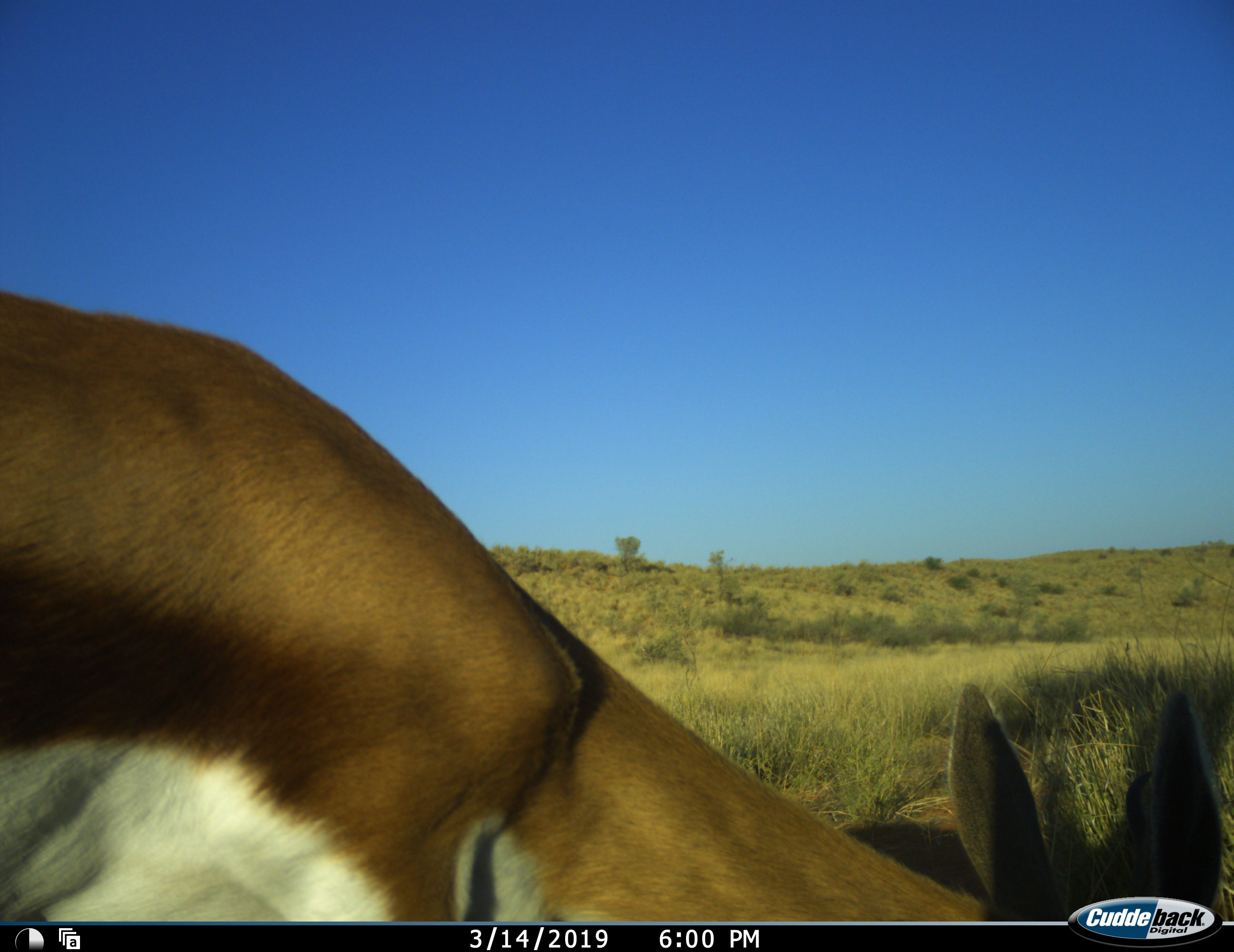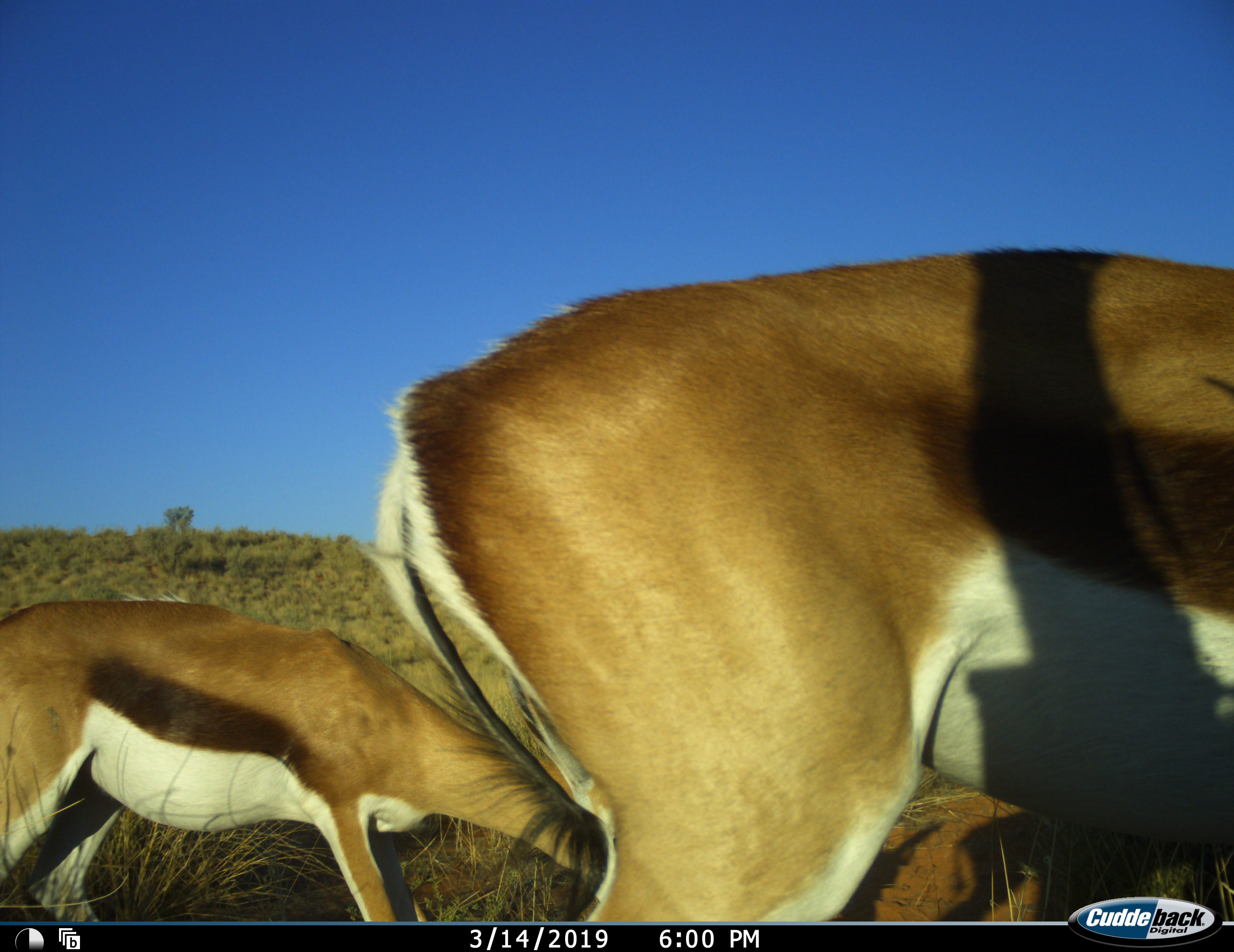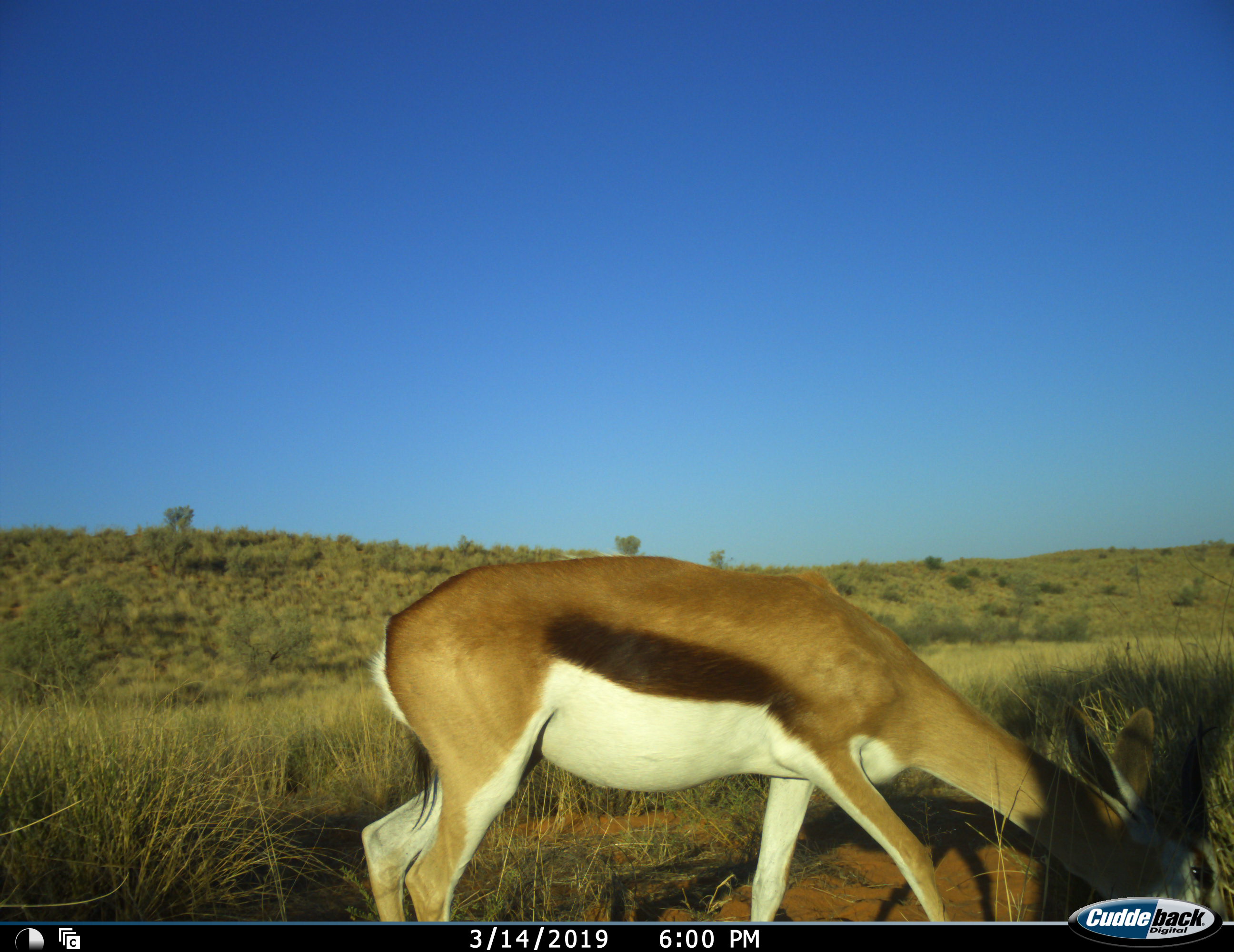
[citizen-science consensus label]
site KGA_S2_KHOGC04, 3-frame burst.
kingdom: Animalia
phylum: Chordata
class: Mammalia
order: Artiodactyla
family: Bovidae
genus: Antidorcas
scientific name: Antidorcas marsupialis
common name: springbok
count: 2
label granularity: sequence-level